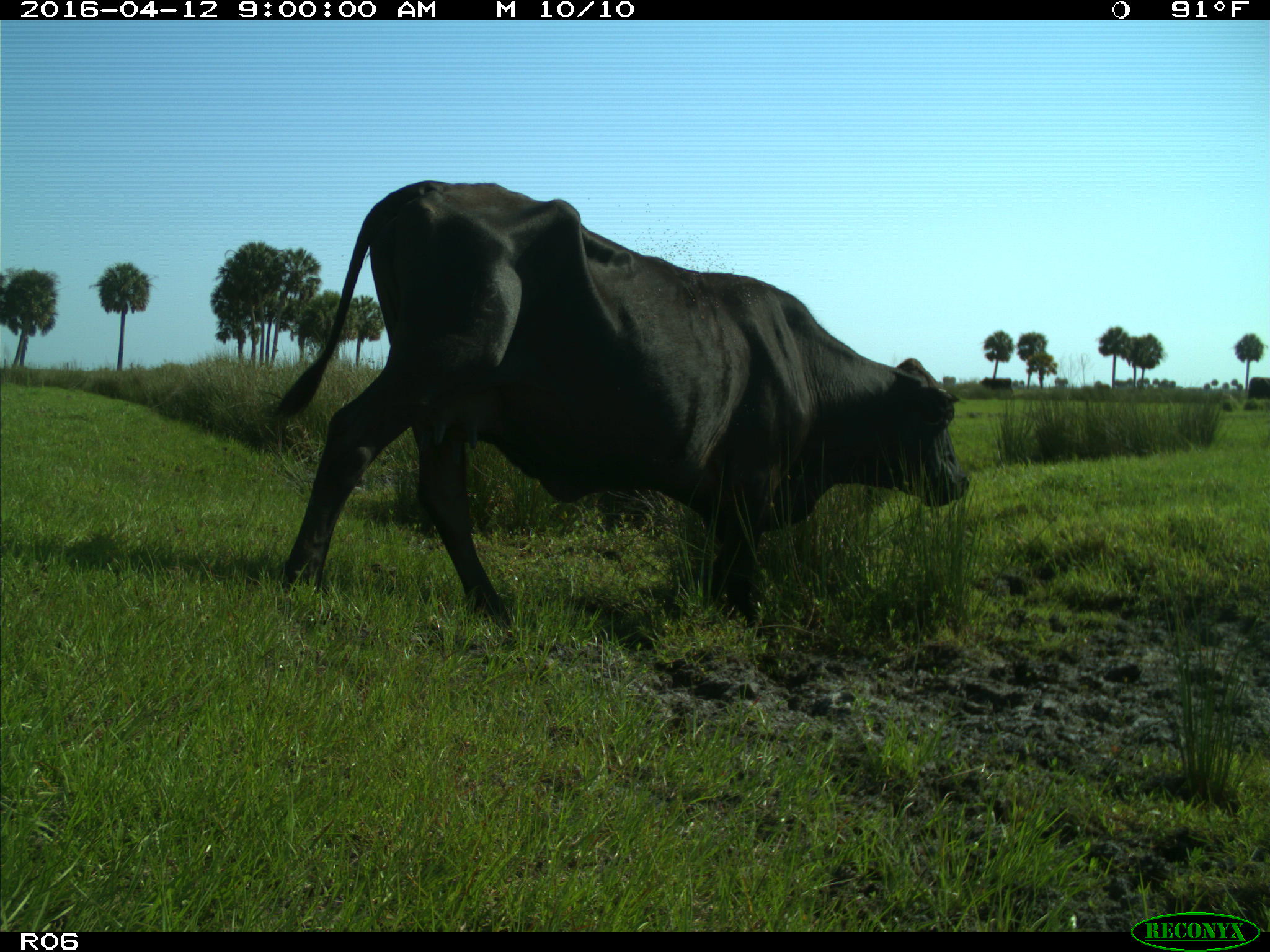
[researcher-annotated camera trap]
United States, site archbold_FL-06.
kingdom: Animalia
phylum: Chordata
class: Mammalia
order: Artiodactyla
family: Bovidae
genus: Bos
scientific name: Bos taurus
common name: domestic cow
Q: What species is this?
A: Bos taurus (domestic cow).